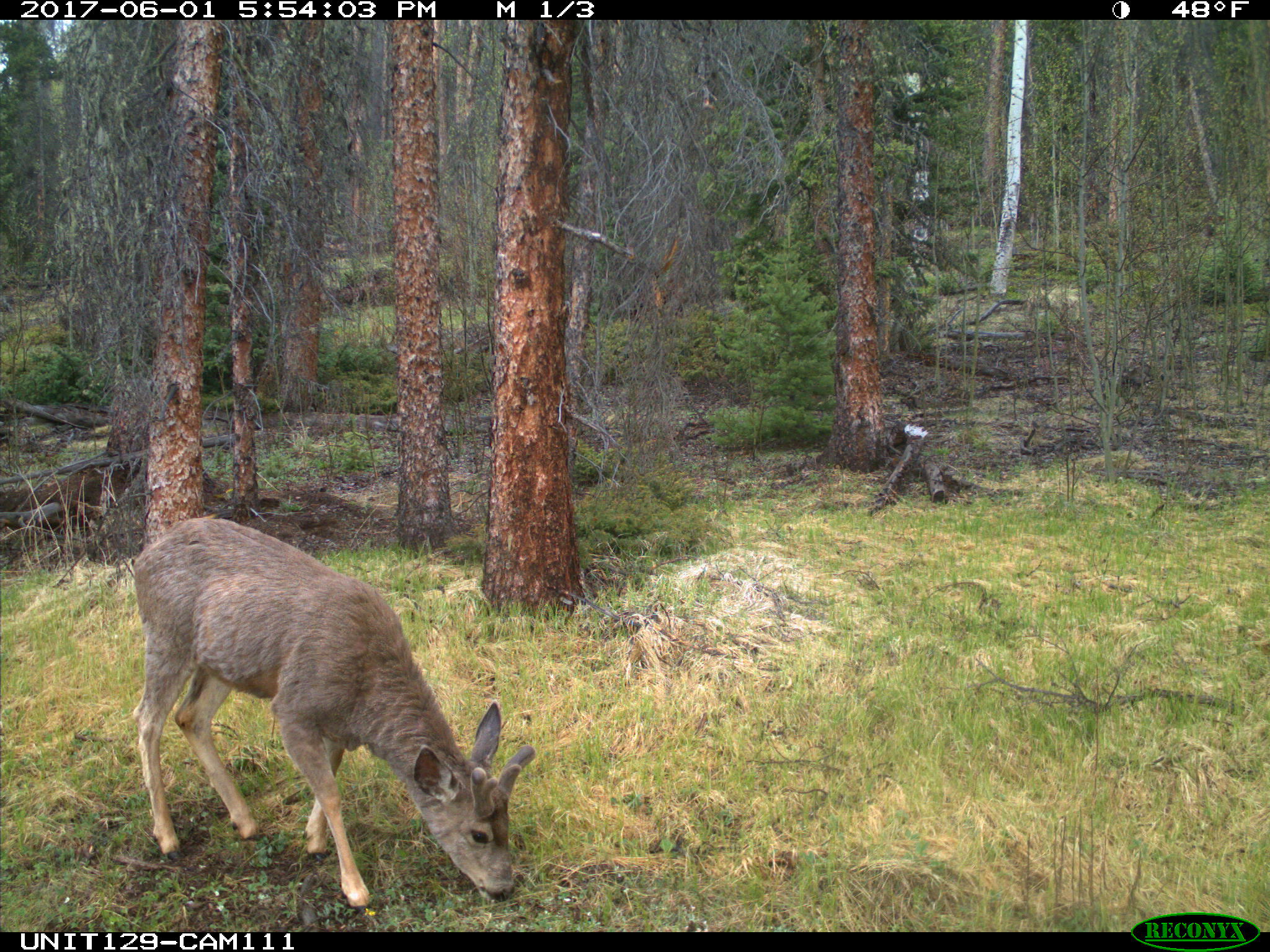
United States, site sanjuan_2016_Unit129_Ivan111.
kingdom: Animalia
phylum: Chordata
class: Mammalia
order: Artiodactyla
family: Cervidae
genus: Odocoileus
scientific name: Odocoileus hemionus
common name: mule deer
Odocoileus hemionus (mule deer).